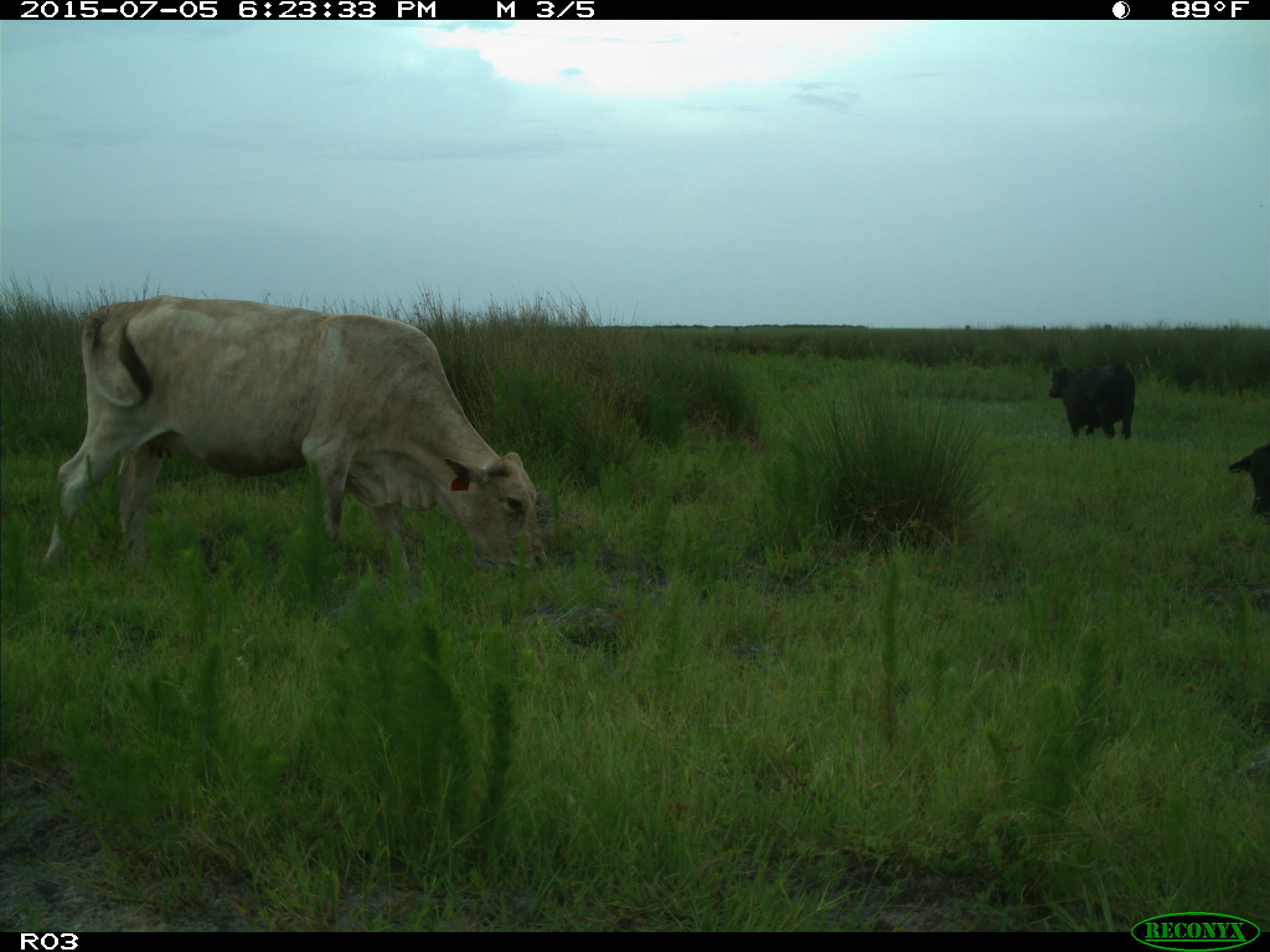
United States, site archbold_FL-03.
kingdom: Animalia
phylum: Chordata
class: Mammalia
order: Artiodactyla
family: Bovidae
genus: Bos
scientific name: Bos taurus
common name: domestic cow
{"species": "Bos taurus (domestic cow)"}